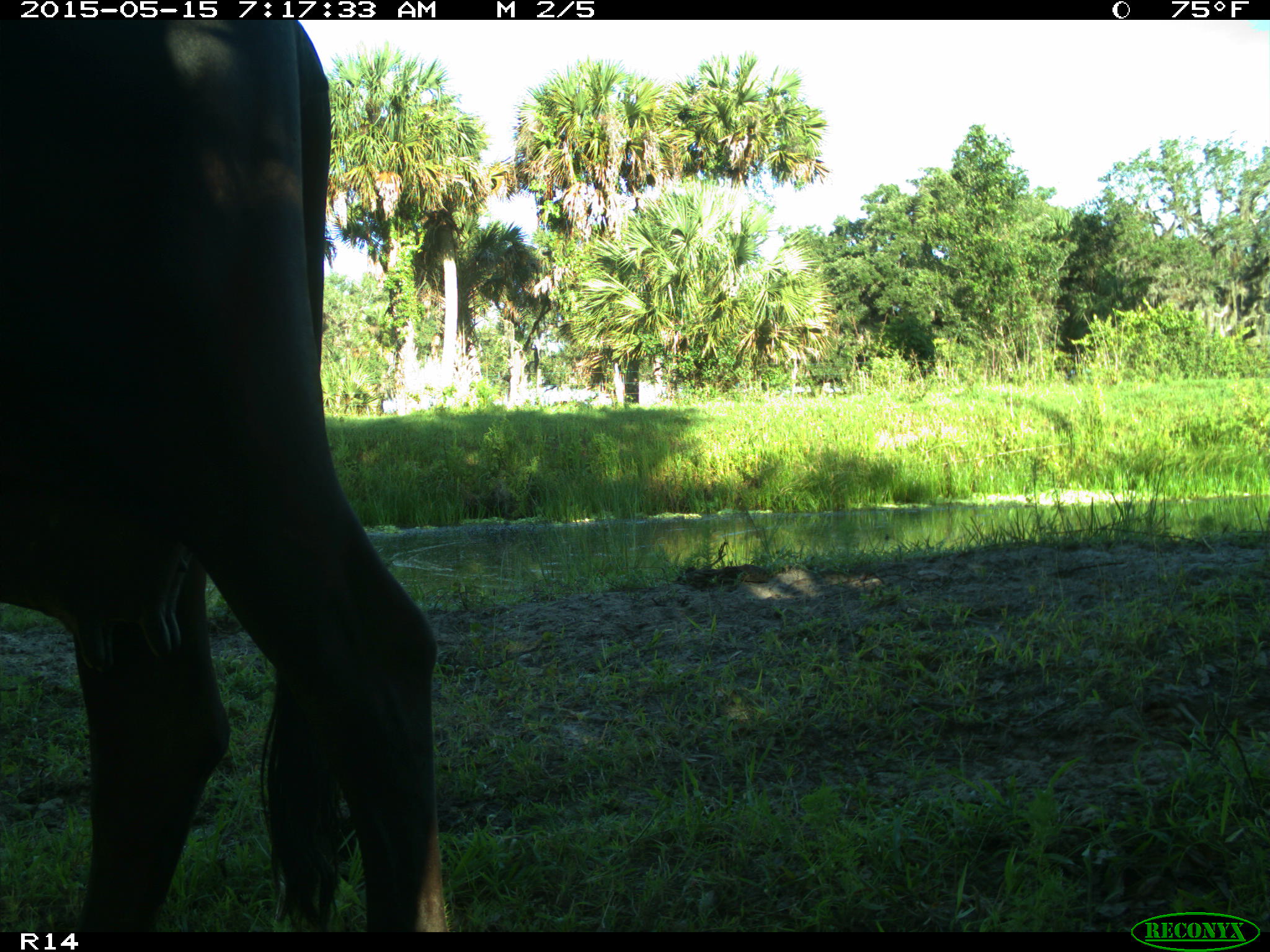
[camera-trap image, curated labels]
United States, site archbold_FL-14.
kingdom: Animalia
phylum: Chordata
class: Mammalia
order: Artiodactyla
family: Bovidae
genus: Bos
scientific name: Bos taurus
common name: domestic cow